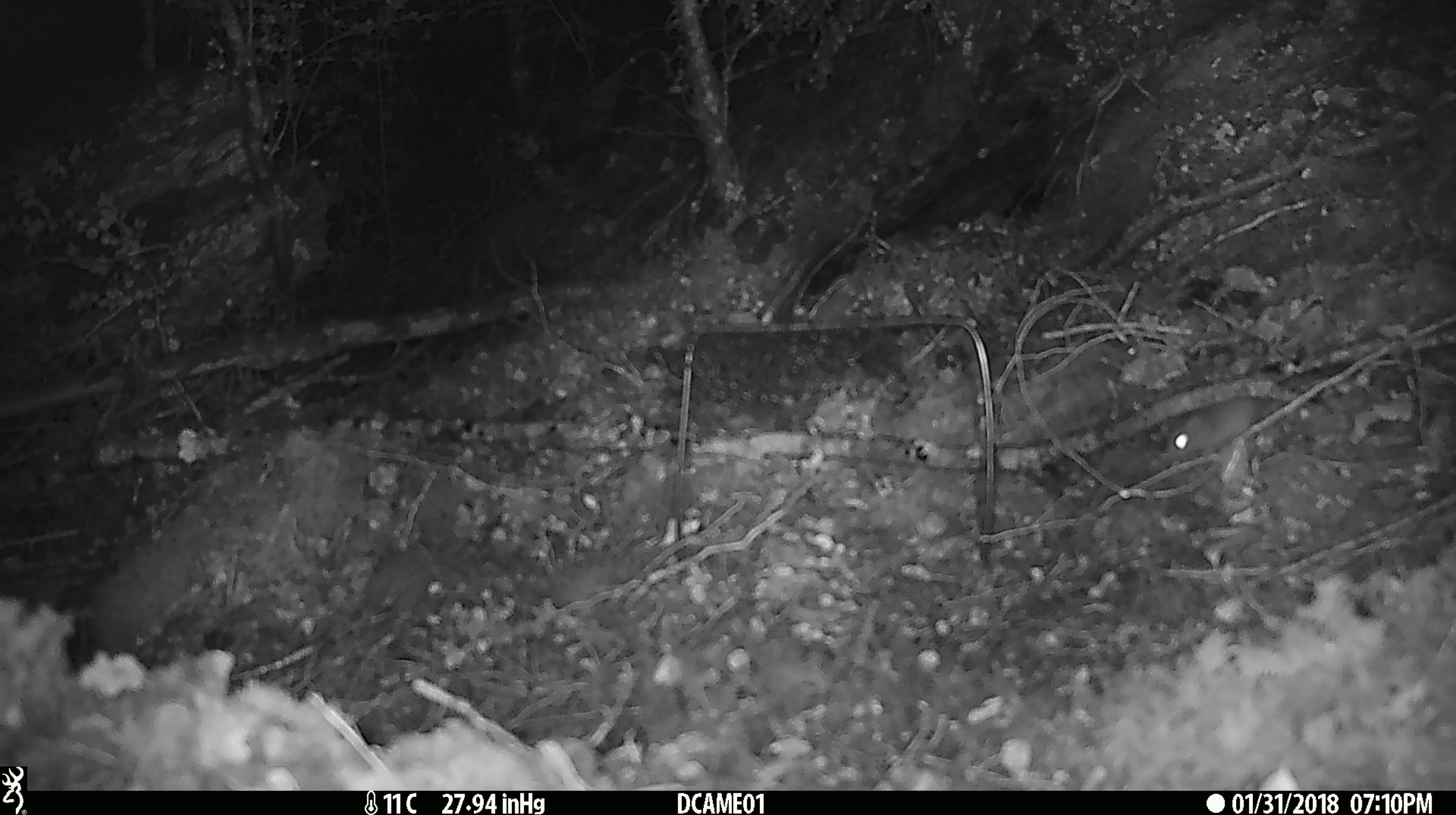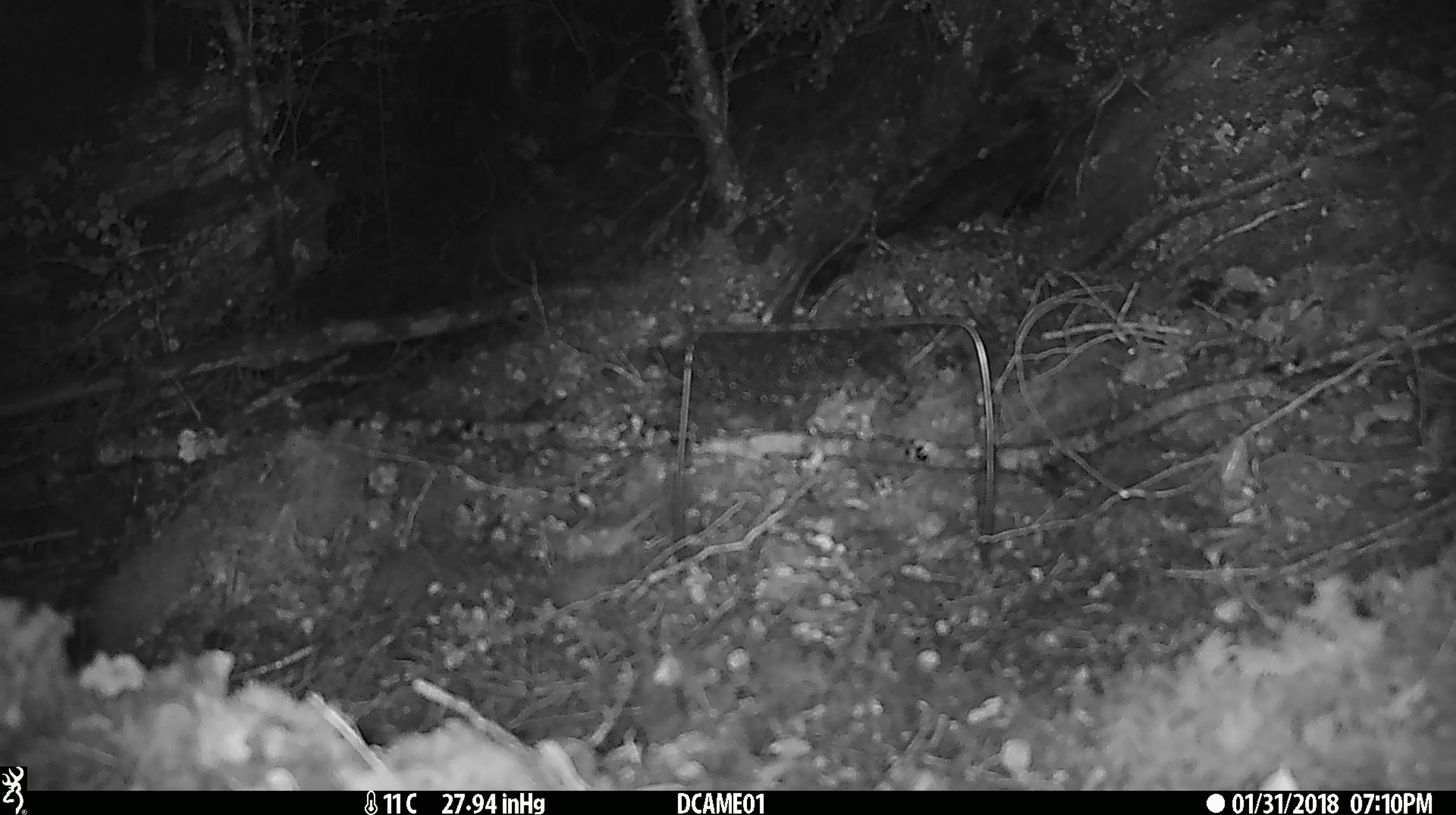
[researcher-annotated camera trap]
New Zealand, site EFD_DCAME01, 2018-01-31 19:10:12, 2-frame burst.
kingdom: Animalia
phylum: Chordata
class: Mammalia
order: Rodentia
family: Muridae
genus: Mus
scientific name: Mus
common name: mouse